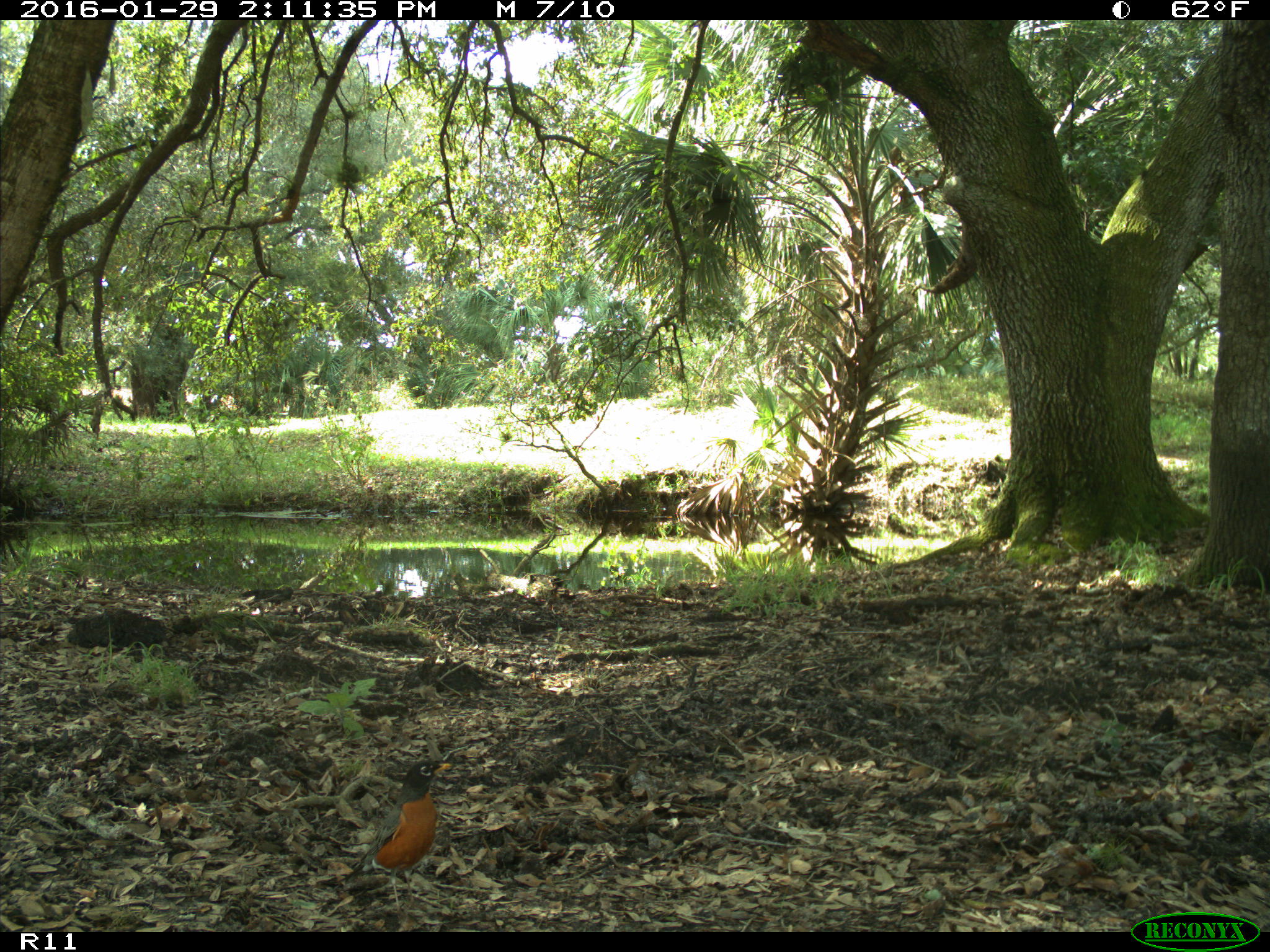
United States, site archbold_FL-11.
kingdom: Animalia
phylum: Chordata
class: Aves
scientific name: Aves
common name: birds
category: unidentified bird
Unidentified bird (birds) (Aves).